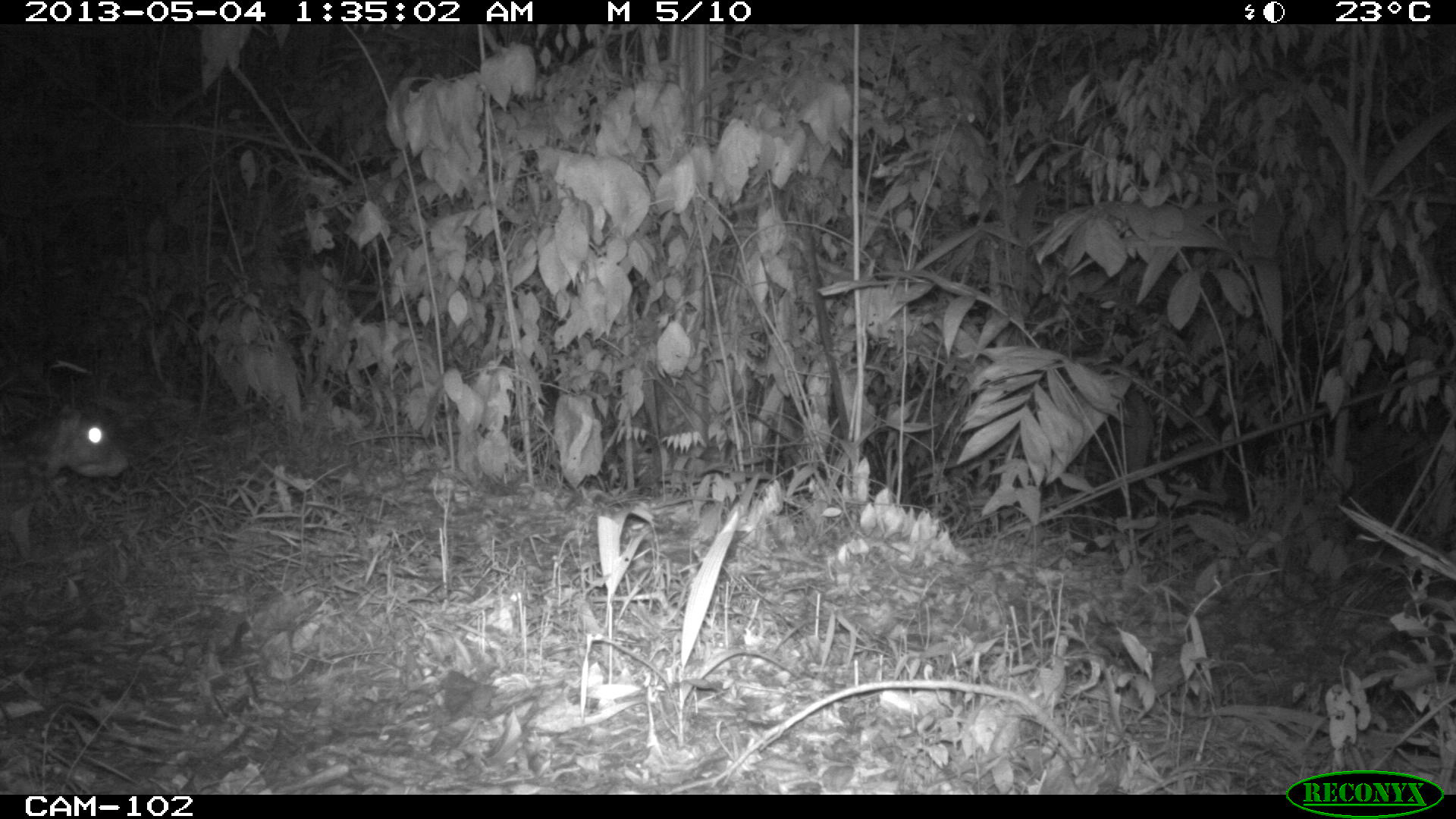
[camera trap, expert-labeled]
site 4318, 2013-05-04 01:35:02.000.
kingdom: Animalia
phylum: Chordata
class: Mammalia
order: Rodentia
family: Cuniculidae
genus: Cuniculus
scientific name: Cuniculus paca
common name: lowland paca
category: agouti paca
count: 1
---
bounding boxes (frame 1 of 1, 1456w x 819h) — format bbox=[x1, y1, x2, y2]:
agouti paca: bbox=[0, 402, 130, 564]